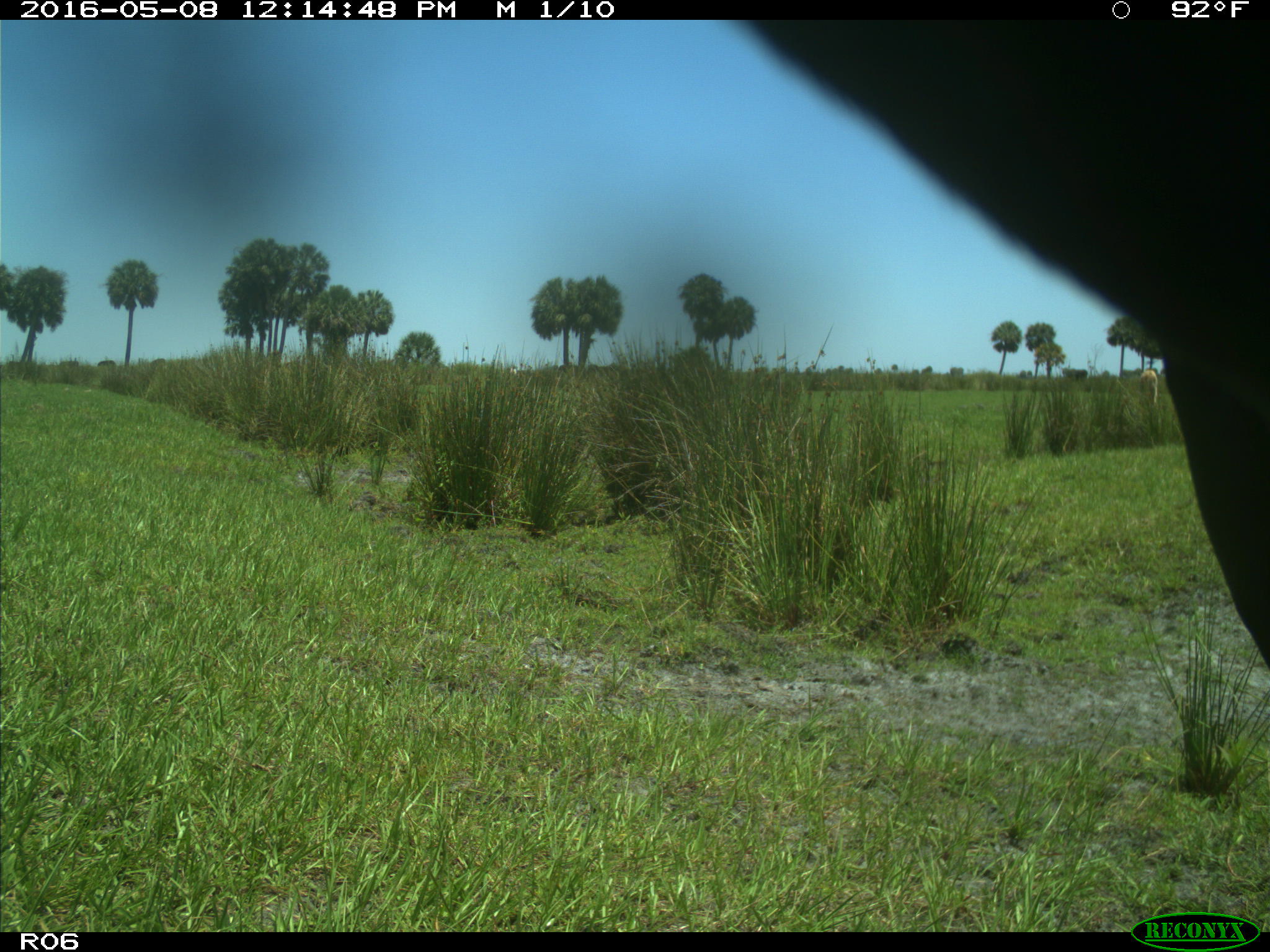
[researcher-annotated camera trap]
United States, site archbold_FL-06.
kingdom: Animalia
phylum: Chordata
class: Mammalia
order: Artiodactyla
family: Bovidae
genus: Bos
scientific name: Bos taurus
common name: domestic cow